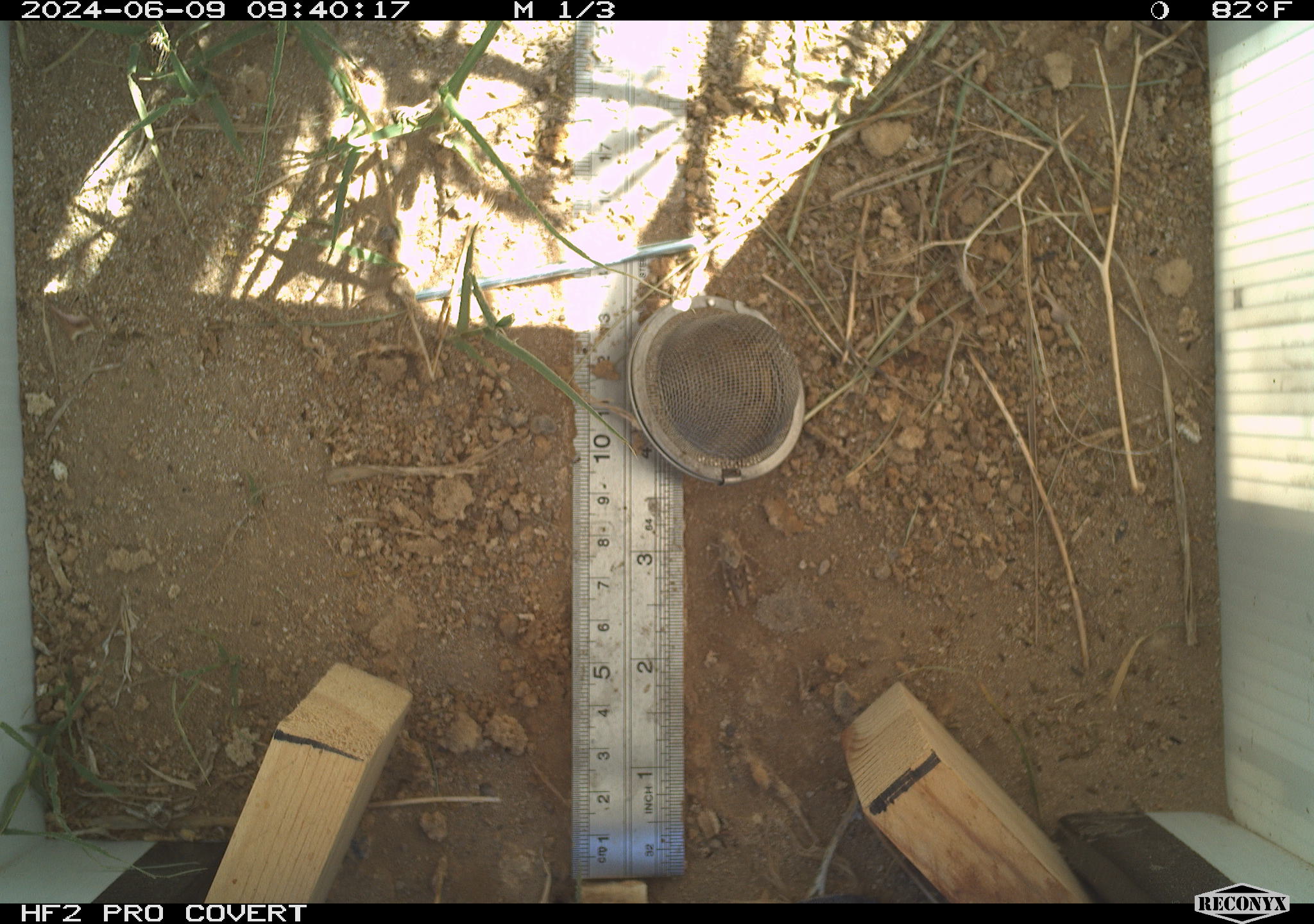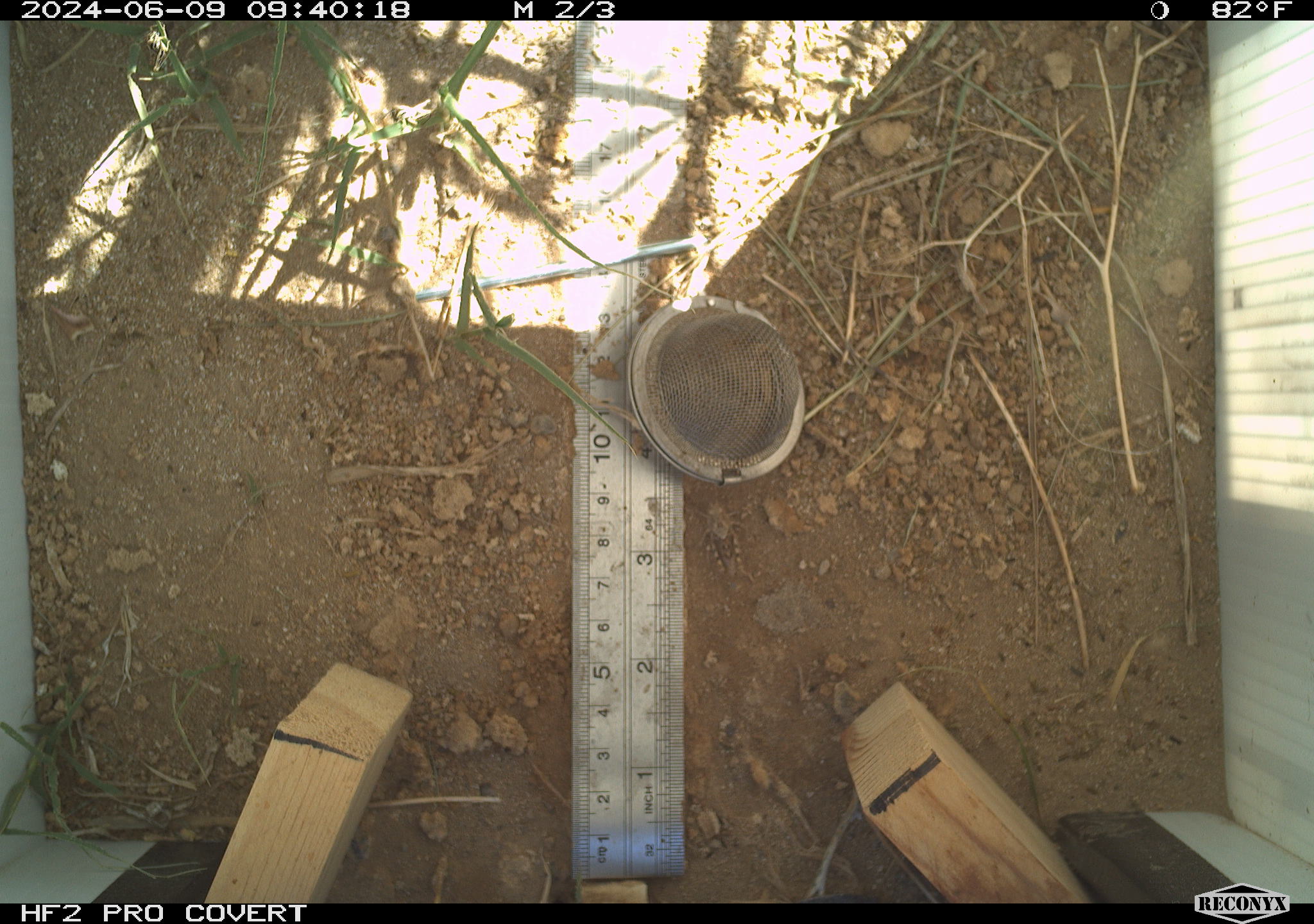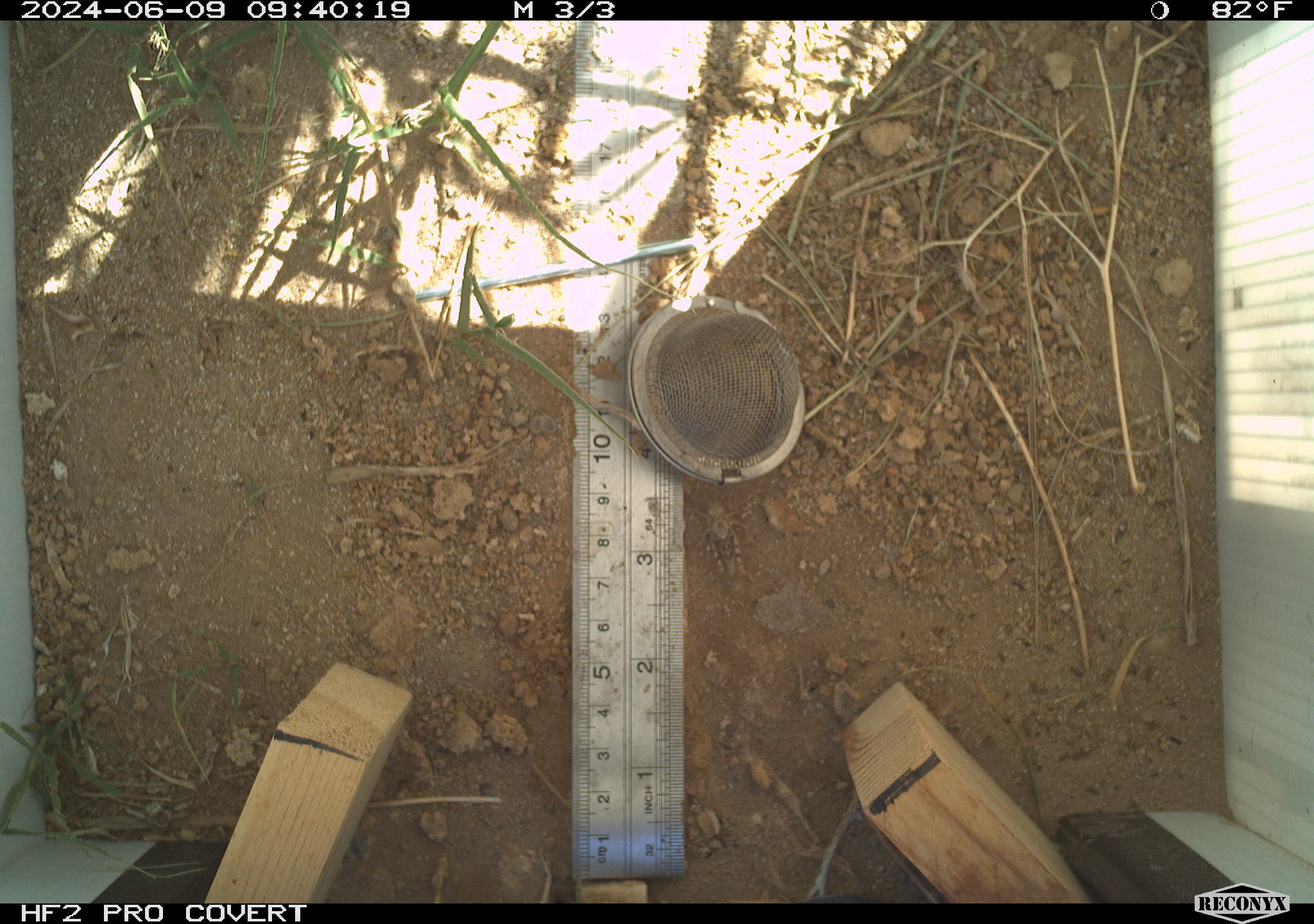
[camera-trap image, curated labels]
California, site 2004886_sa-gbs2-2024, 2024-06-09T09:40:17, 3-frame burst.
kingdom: Animalia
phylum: Arthropoda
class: Insecta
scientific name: Insecta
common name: insect